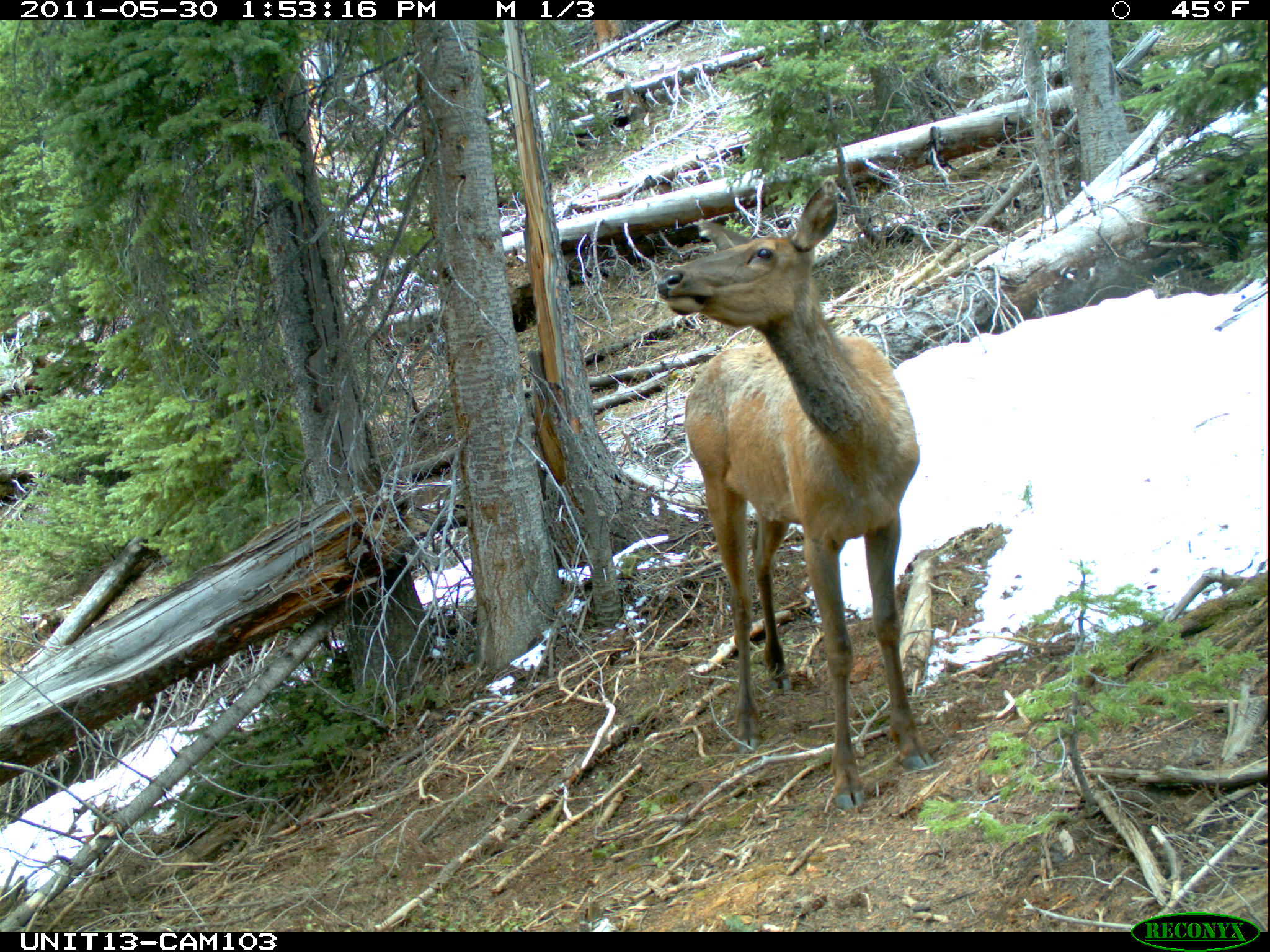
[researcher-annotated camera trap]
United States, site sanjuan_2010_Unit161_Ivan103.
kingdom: Animalia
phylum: Chordata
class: Mammalia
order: Artiodactyla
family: Cervidae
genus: Cervus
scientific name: Cervus elaphus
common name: red deer